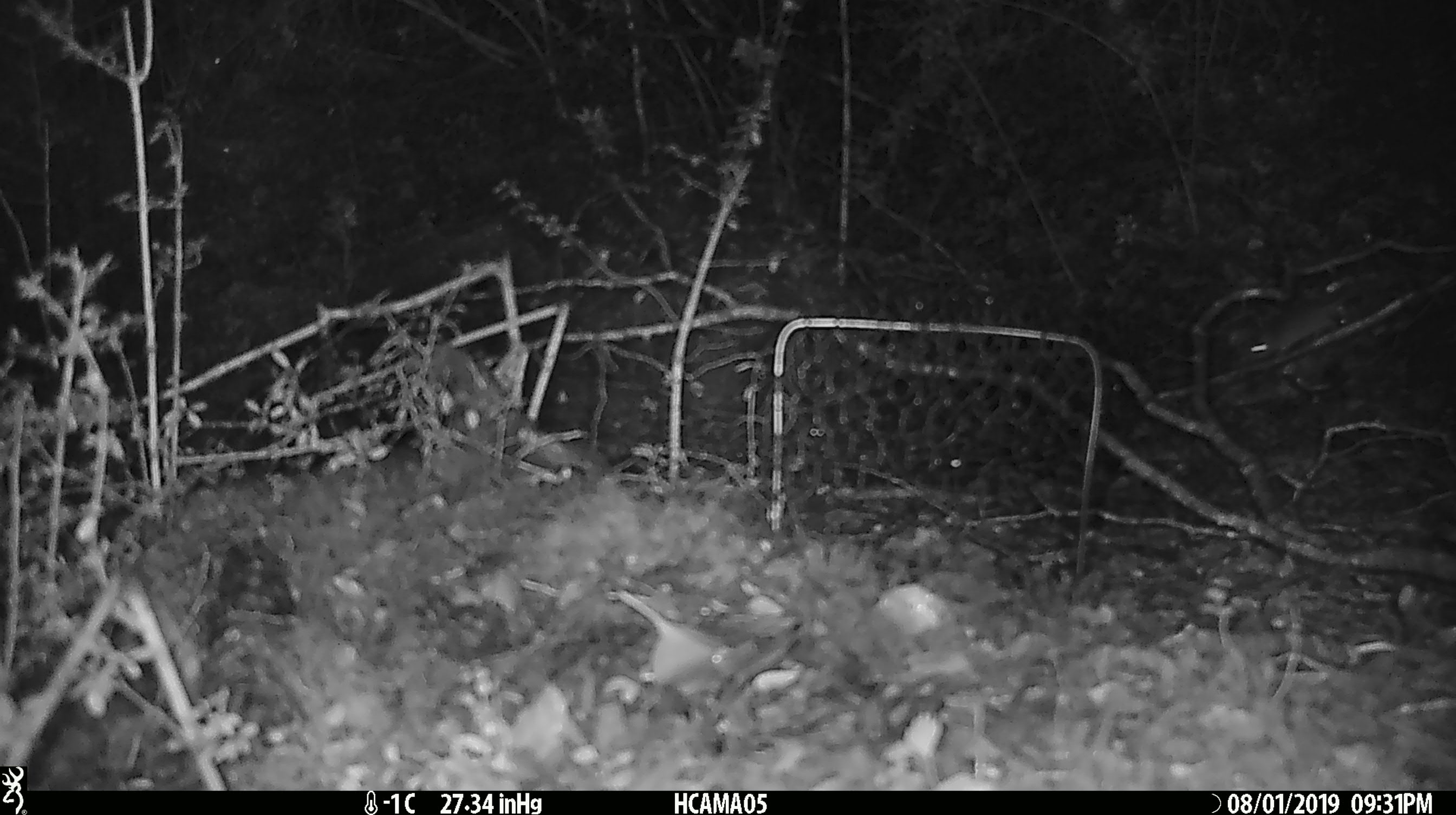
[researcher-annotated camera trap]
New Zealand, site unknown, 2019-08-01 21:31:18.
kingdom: Animalia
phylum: Chordata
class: Mammalia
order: Rodentia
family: Muridae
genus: Mus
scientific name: Mus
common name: mouse